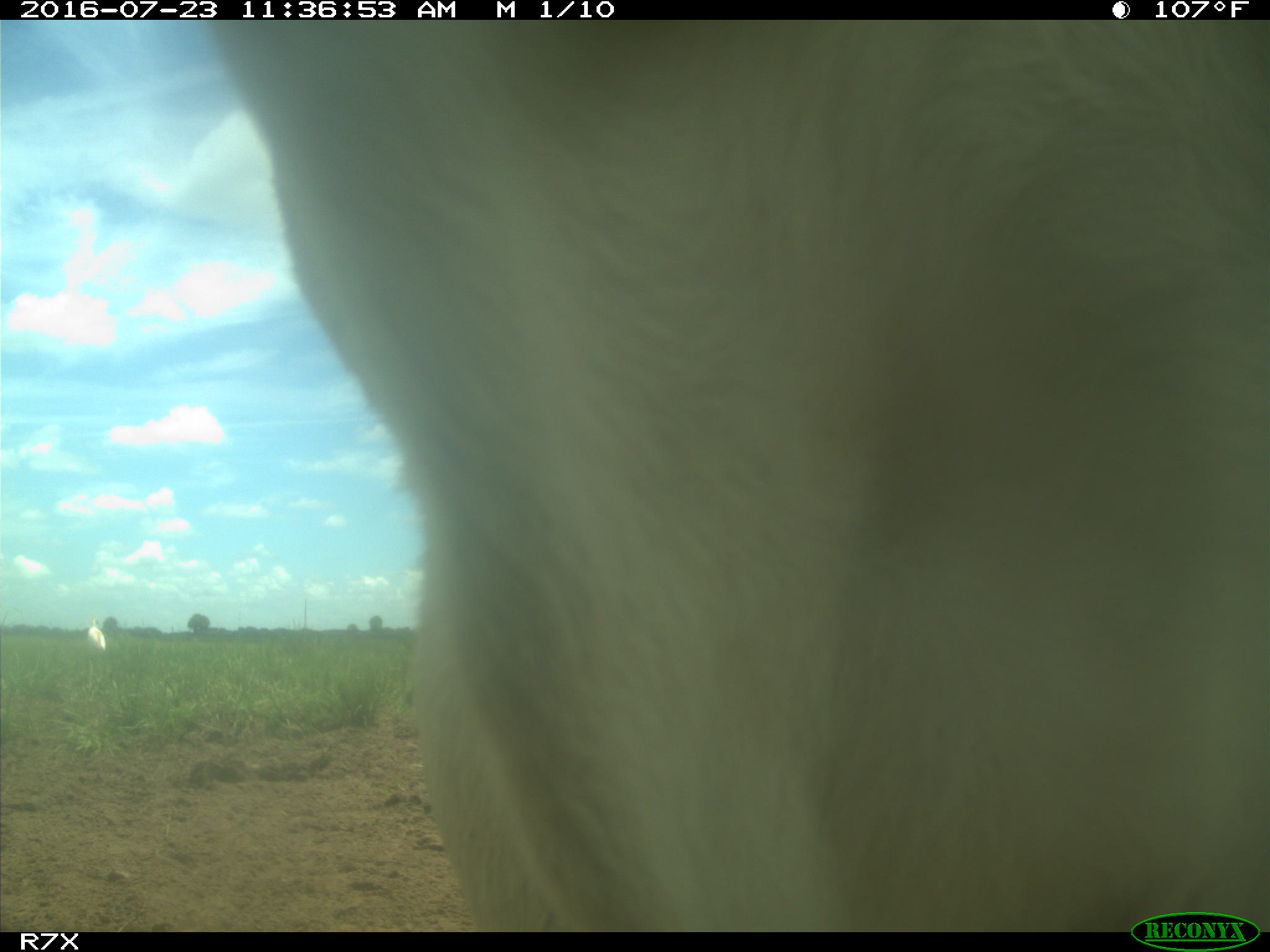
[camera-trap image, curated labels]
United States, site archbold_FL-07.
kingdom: Animalia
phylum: Chordata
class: Mammalia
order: Artiodactyla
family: Bovidae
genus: Bos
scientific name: Bos taurus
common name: domestic cow